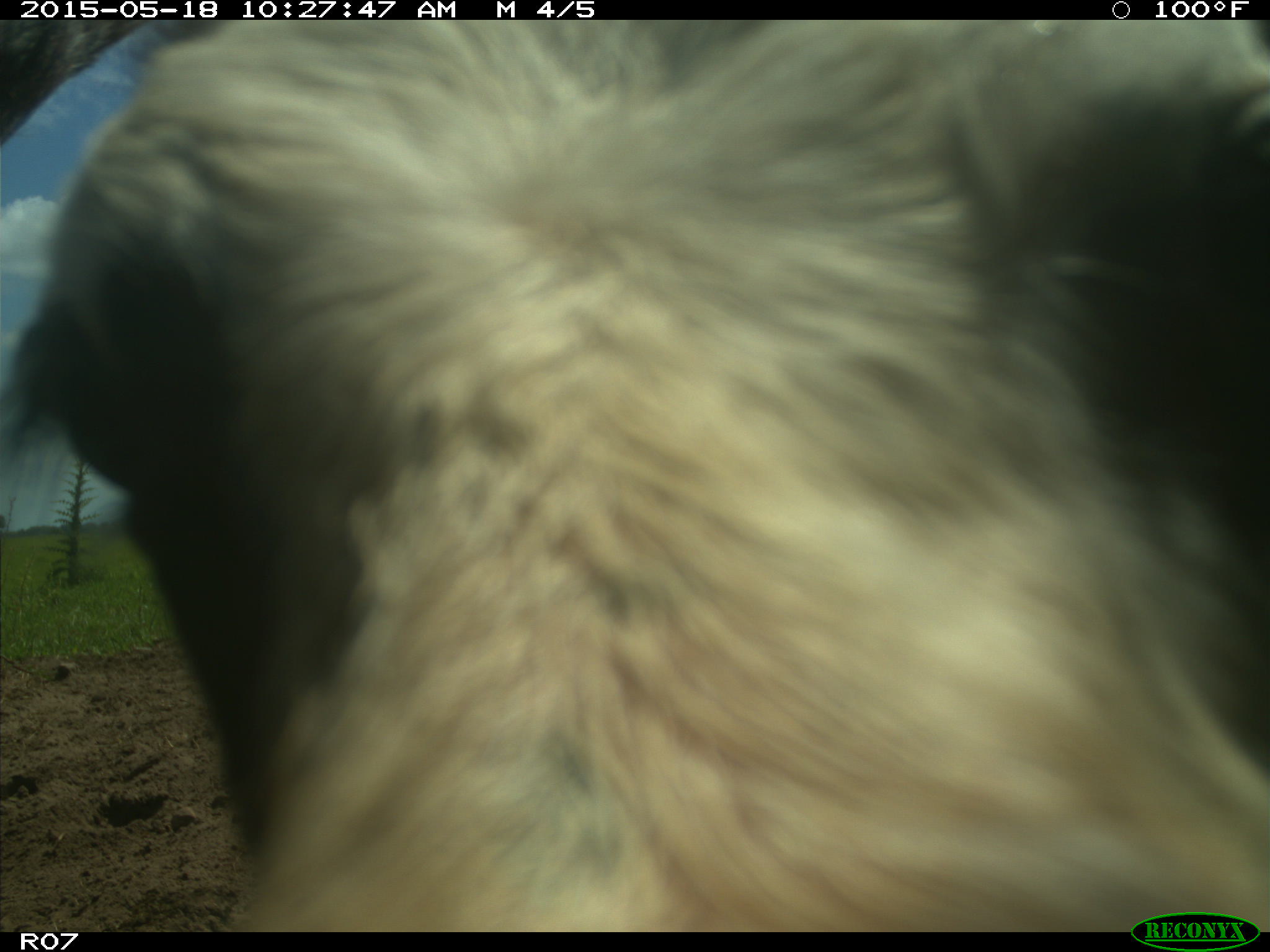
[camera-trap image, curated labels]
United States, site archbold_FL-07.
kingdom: Animalia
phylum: Chordata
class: Mammalia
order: Artiodactyla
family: Bovidae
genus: Bos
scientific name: Bos taurus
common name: domestic cow